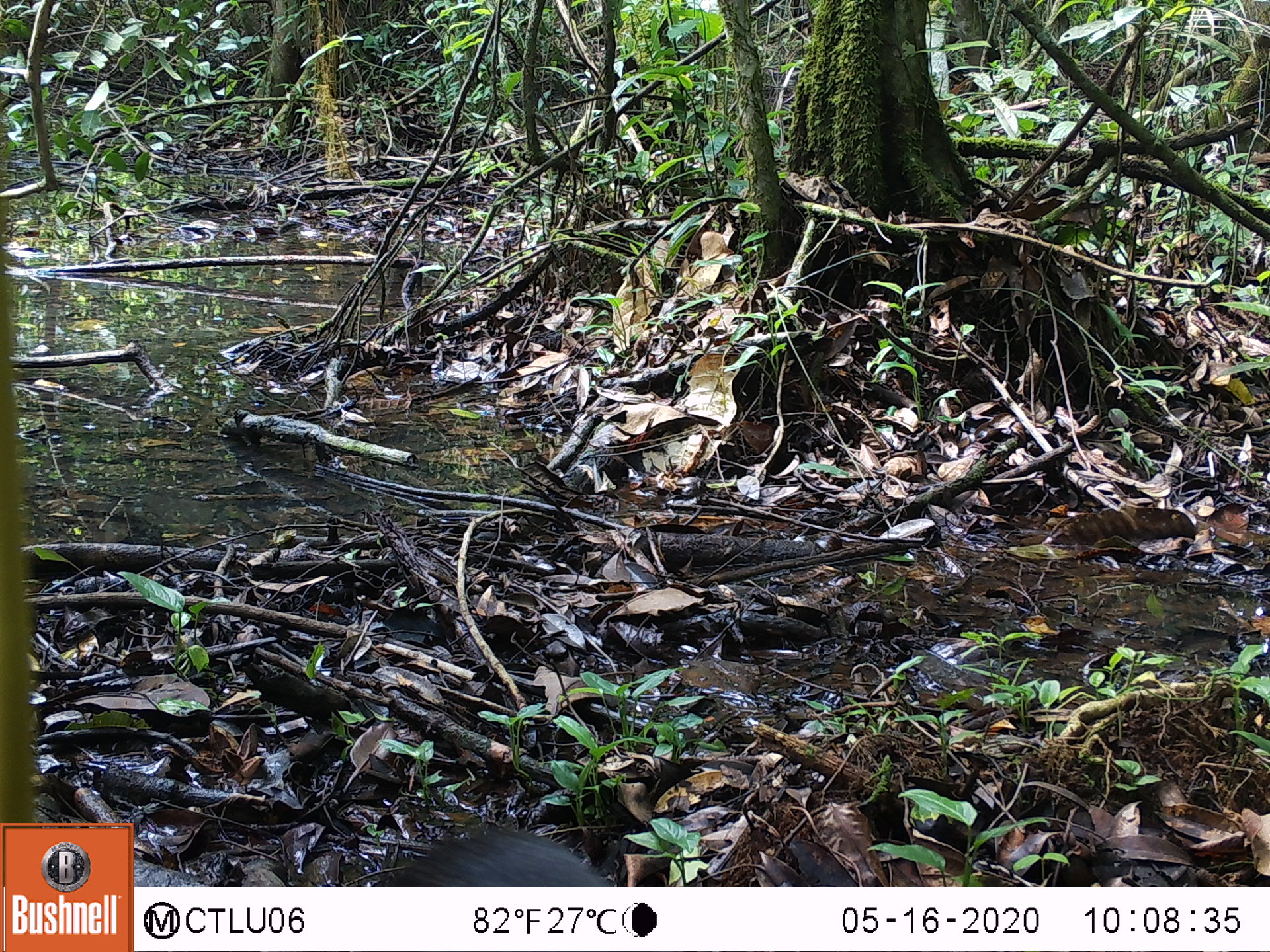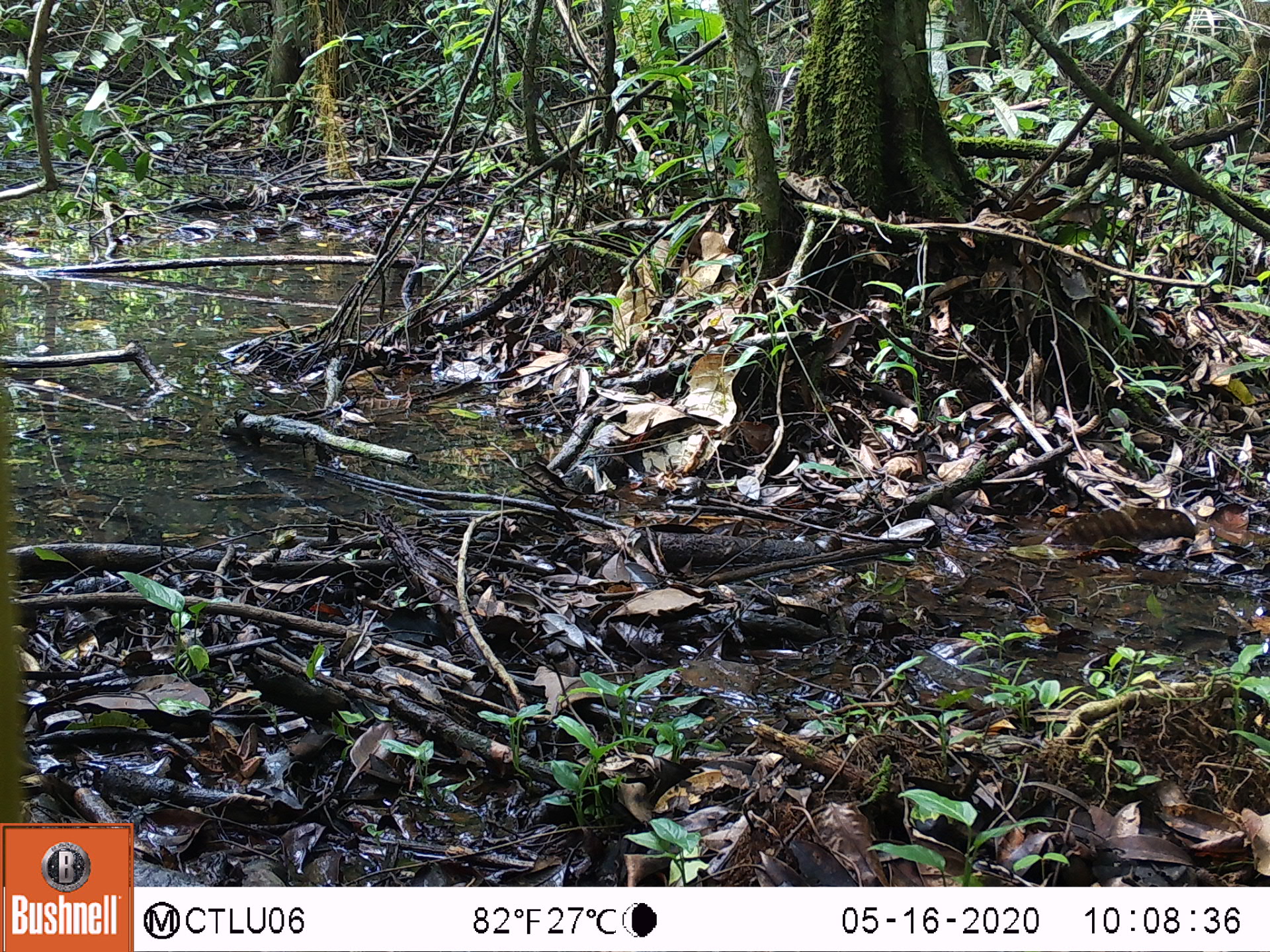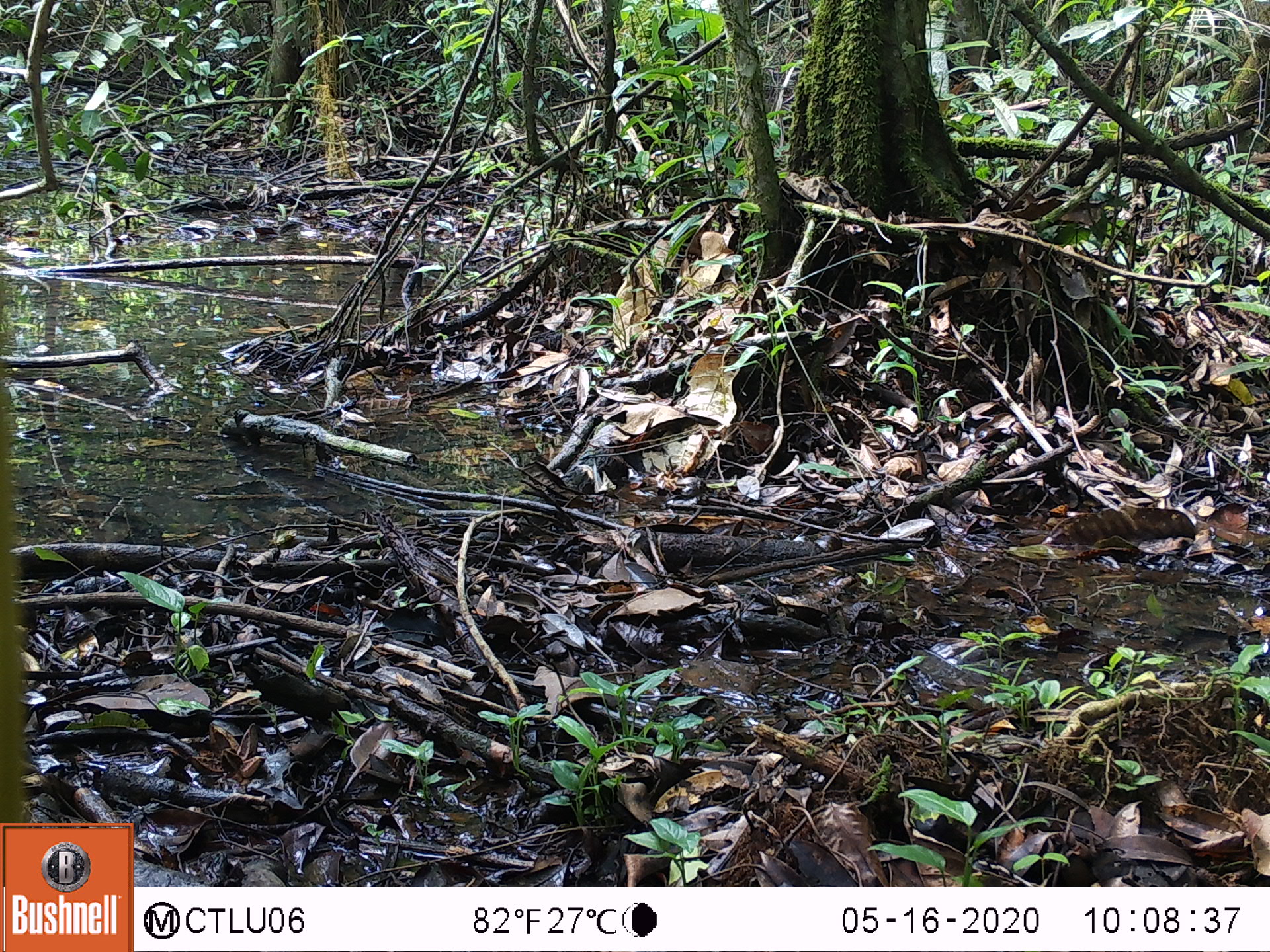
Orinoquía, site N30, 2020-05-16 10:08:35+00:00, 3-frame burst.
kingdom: Animalia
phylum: Chordata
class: Mammalia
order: Rodentia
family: Dasyproctidae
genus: Dasyprocta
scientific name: Dasyprocta fuliginosa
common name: black agouti